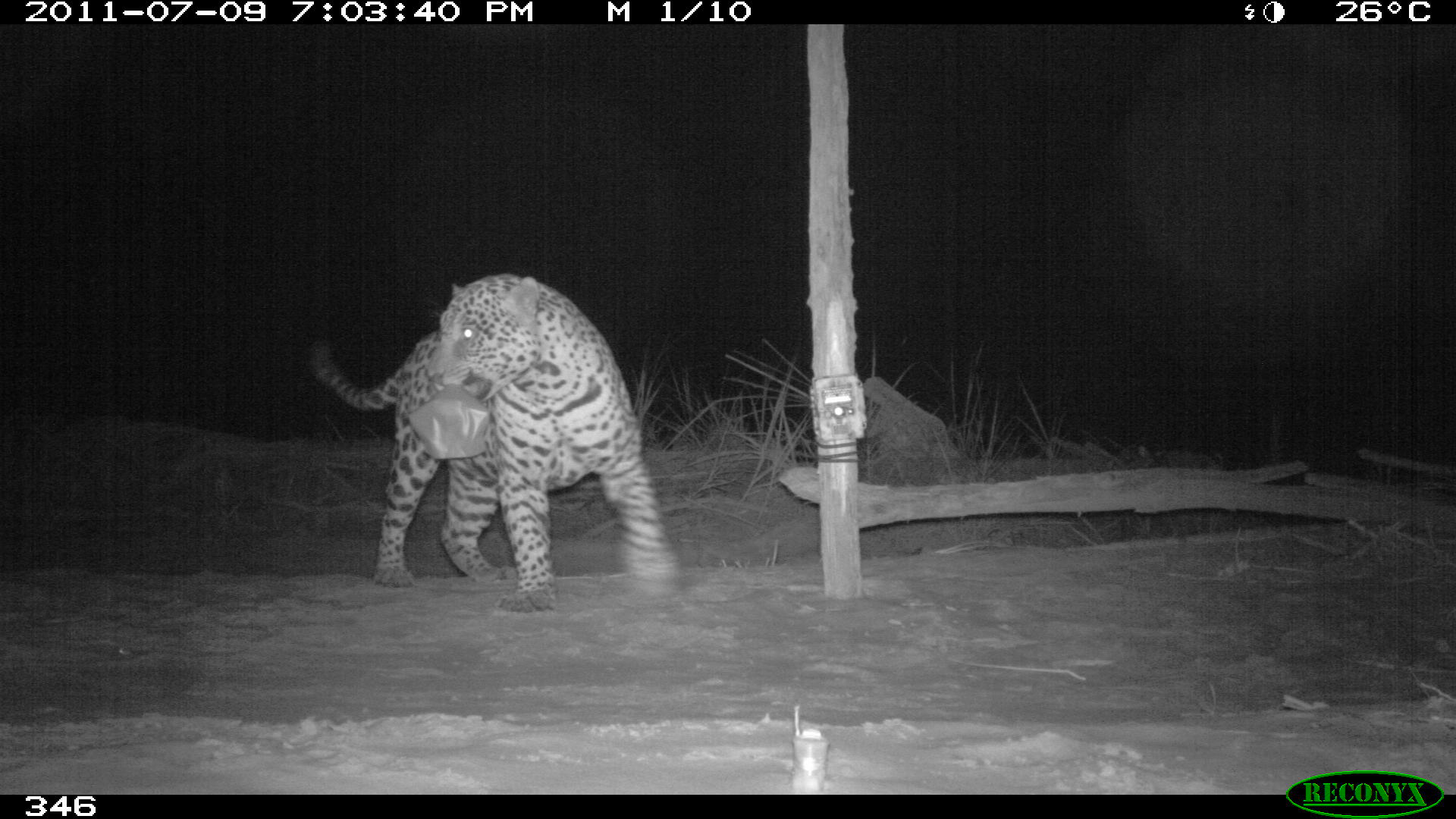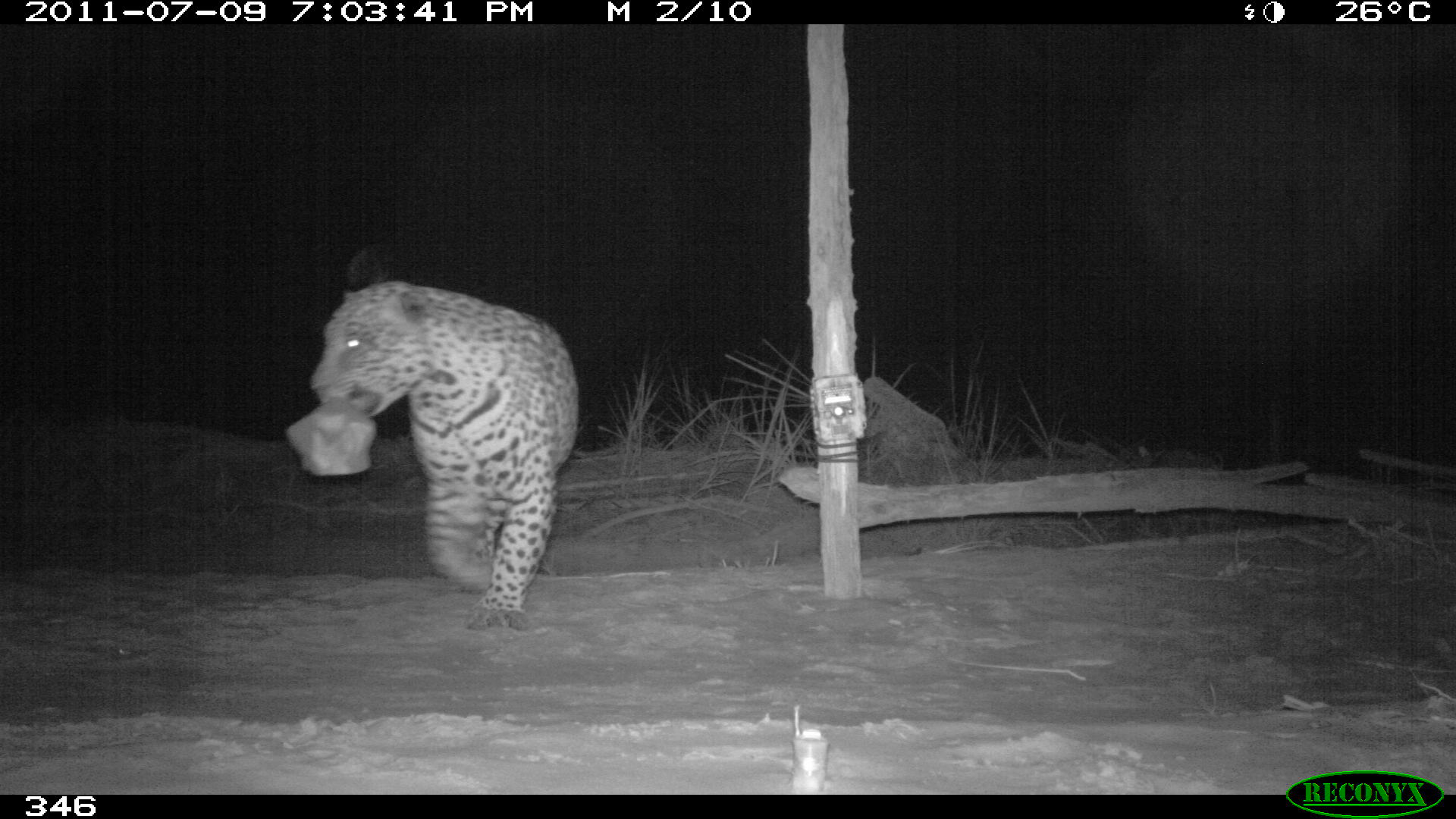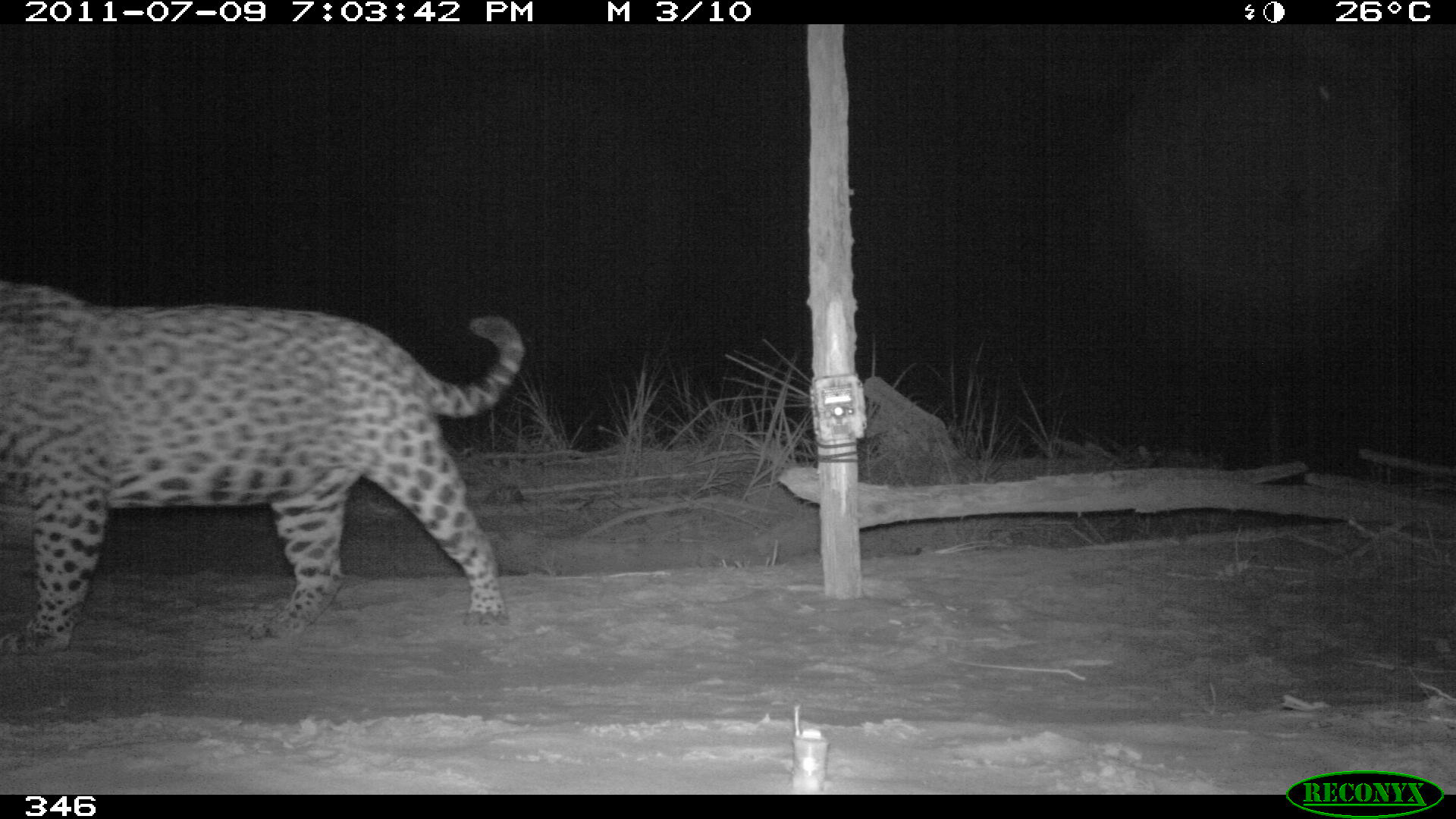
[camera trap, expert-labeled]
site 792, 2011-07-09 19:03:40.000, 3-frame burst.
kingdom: Animalia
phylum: Chordata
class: Mammalia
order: Carnivora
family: Felidae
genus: Panthera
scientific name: Panthera onca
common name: jaguar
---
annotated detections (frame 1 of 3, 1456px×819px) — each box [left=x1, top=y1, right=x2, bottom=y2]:
panthera onca: [left=306, top=271, right=677, bottom=607]